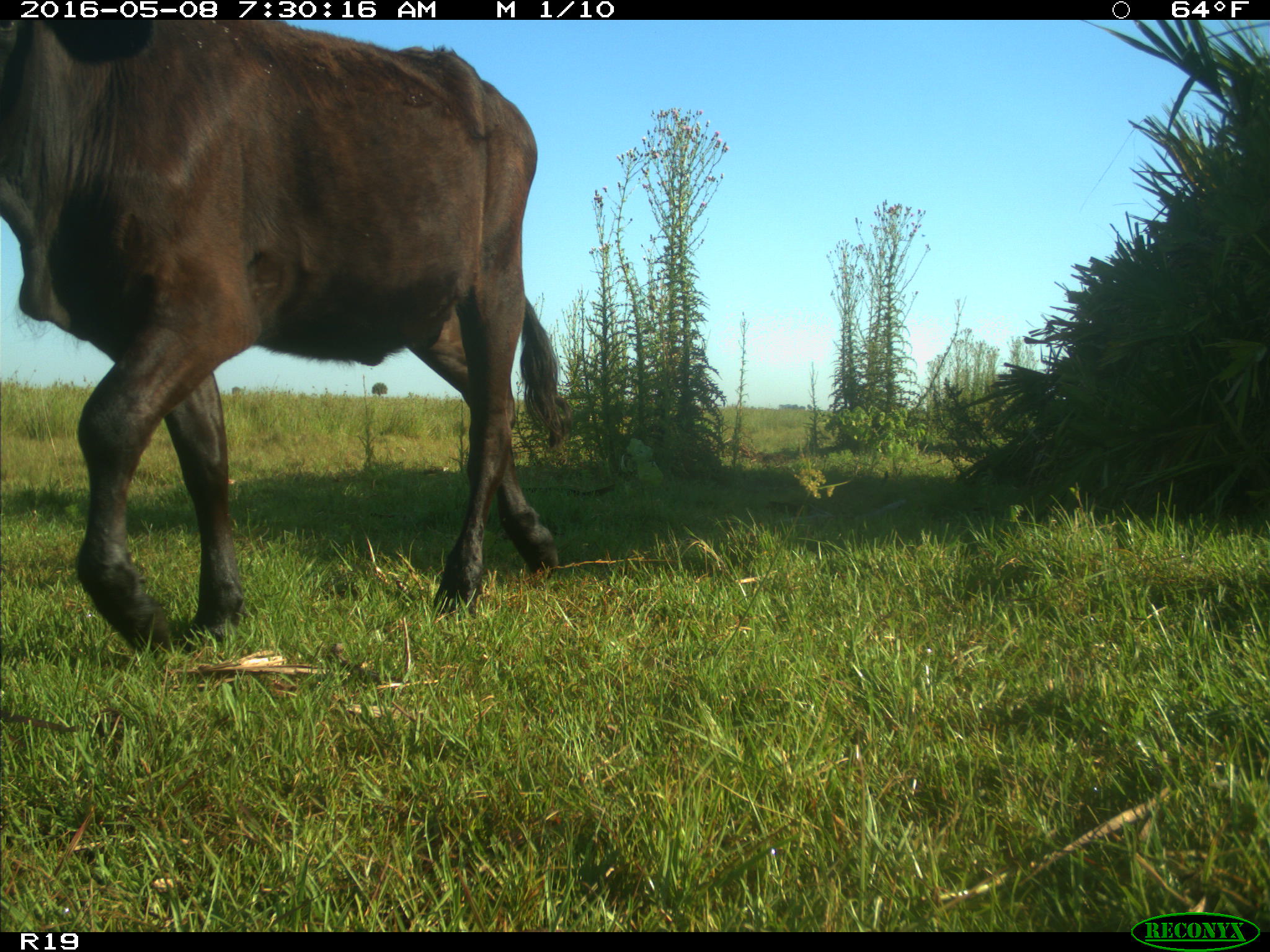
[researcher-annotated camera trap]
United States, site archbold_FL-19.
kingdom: Animalia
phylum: Chordata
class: Mammalia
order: Artiodactyla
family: Bovidae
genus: Bos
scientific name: Bos taurus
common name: domestic cow